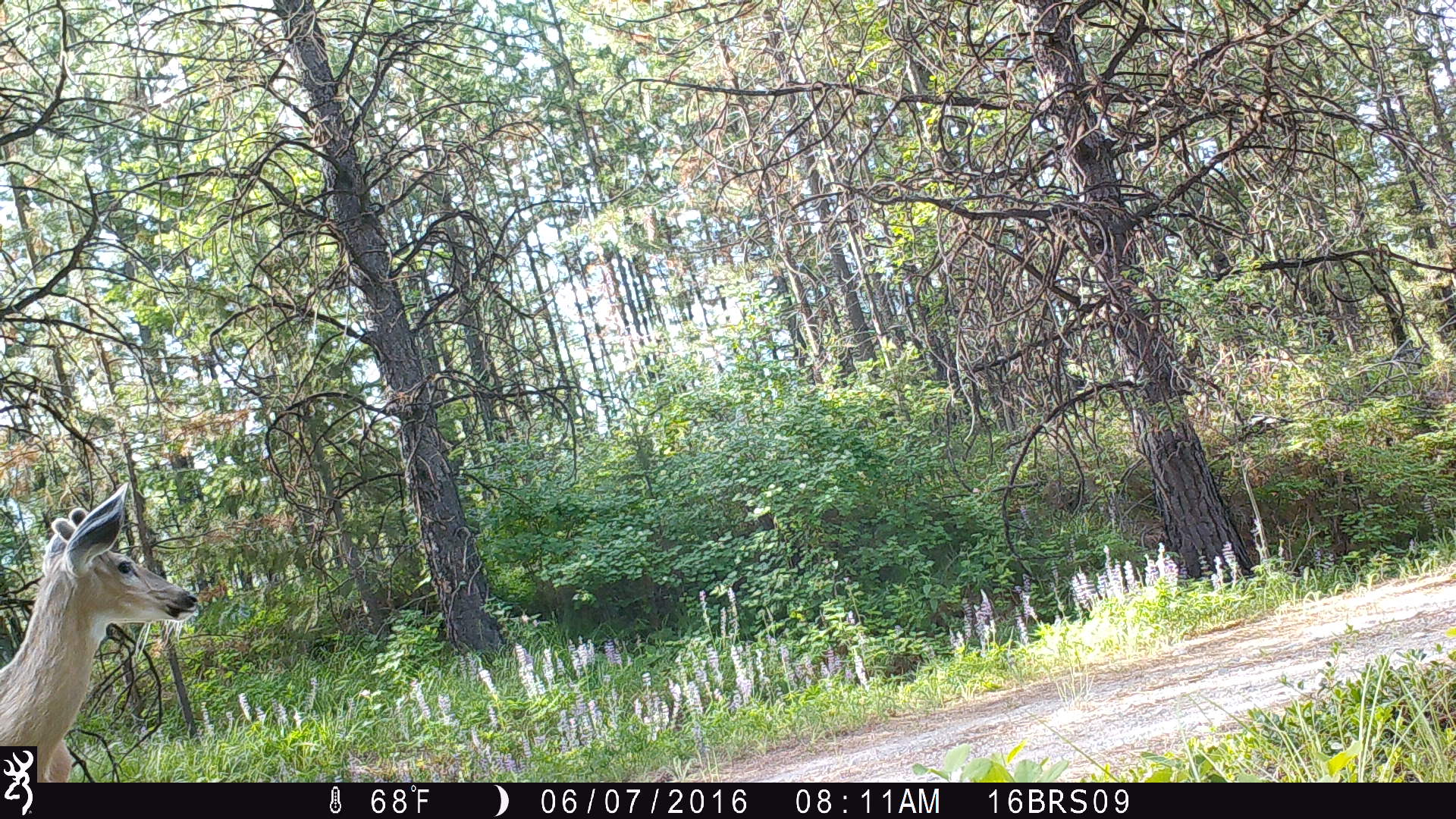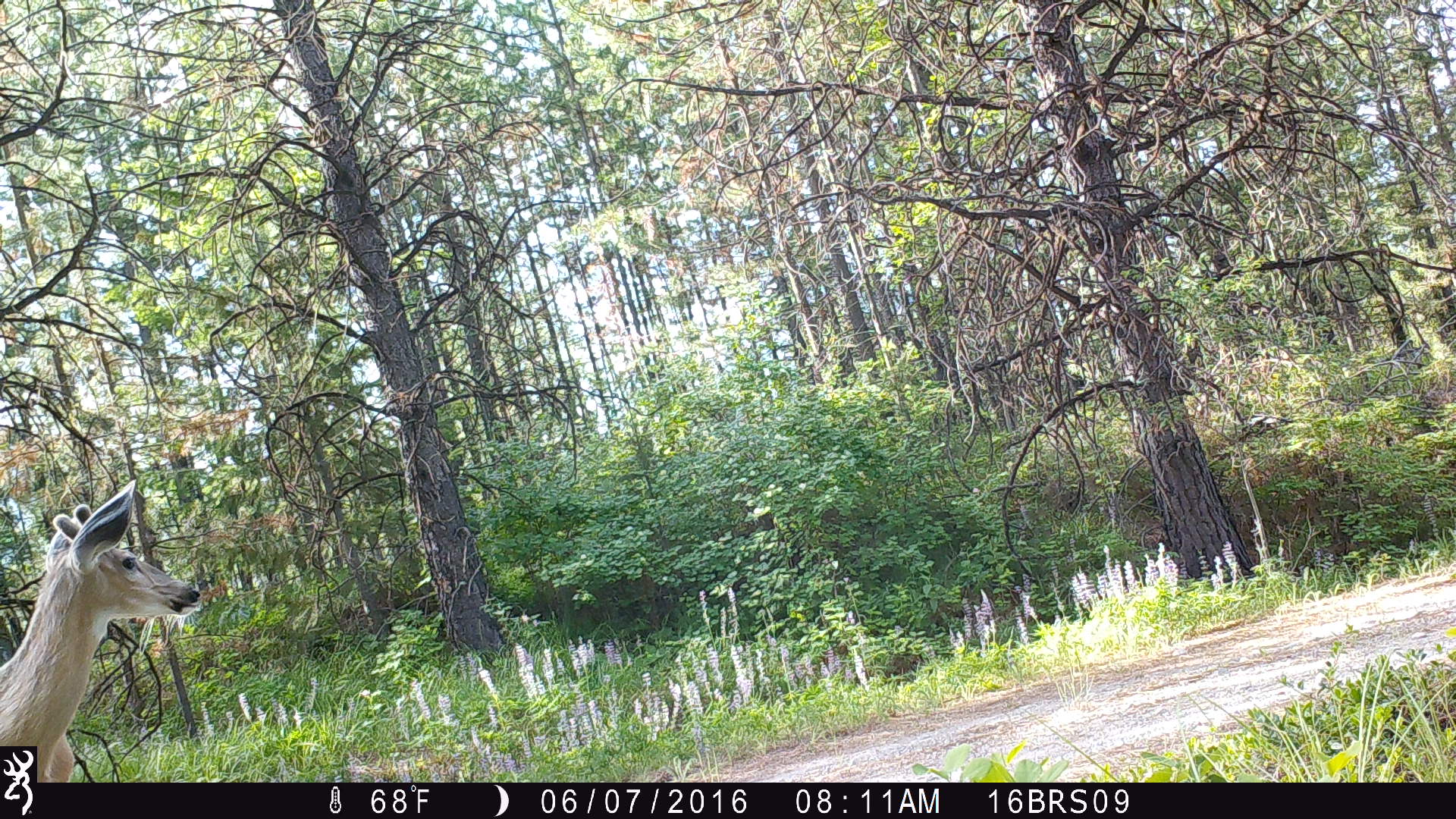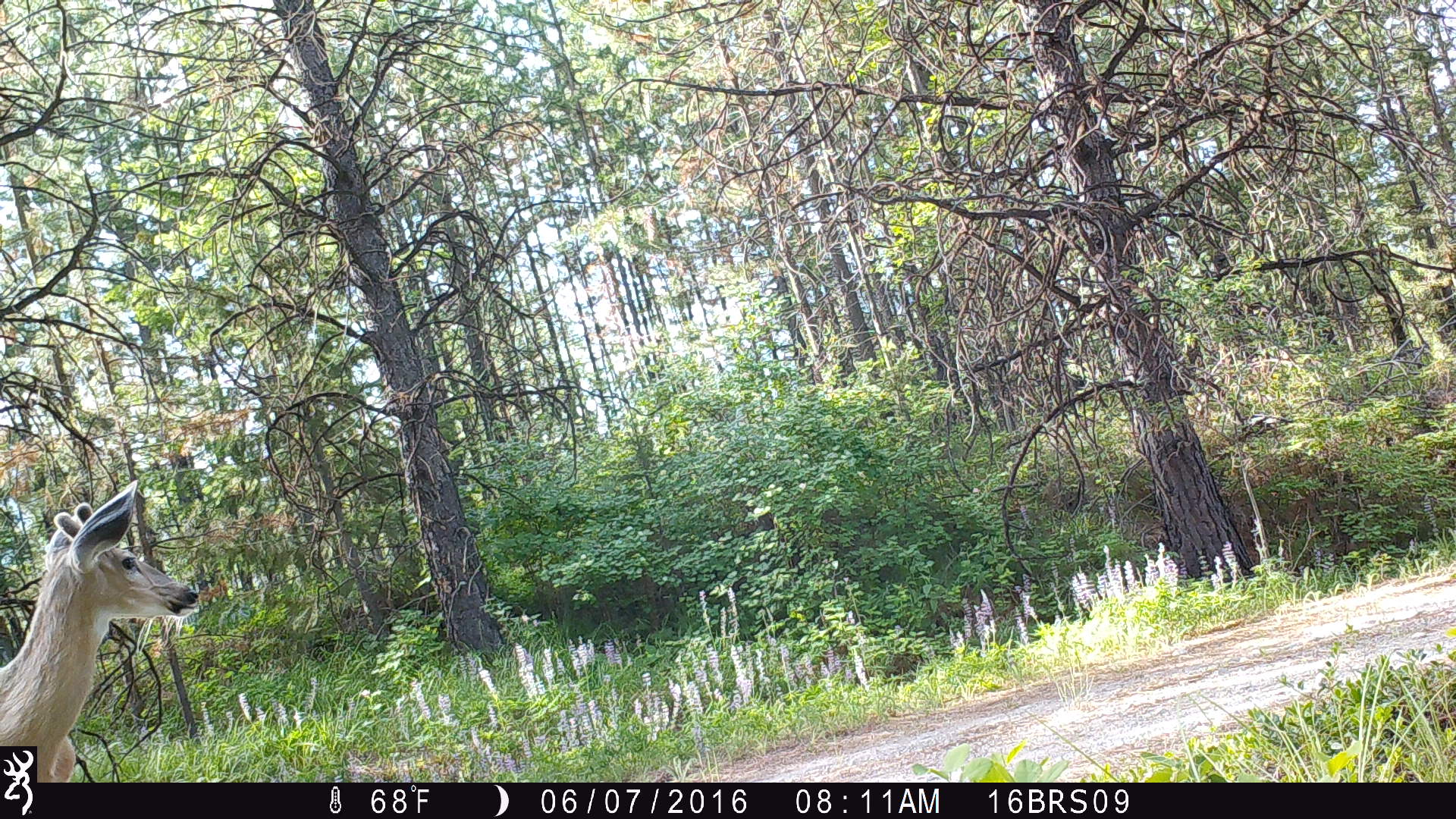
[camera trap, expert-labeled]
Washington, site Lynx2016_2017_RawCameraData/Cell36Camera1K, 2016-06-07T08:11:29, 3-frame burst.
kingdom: Animalia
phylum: Chordata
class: Mammalia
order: Artiodactyla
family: Cervidae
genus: Odocoileus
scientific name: Odocoileus virginianus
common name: white-tailed deer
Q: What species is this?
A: Odocoileus virginianus (white-tailed deer).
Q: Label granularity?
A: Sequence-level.